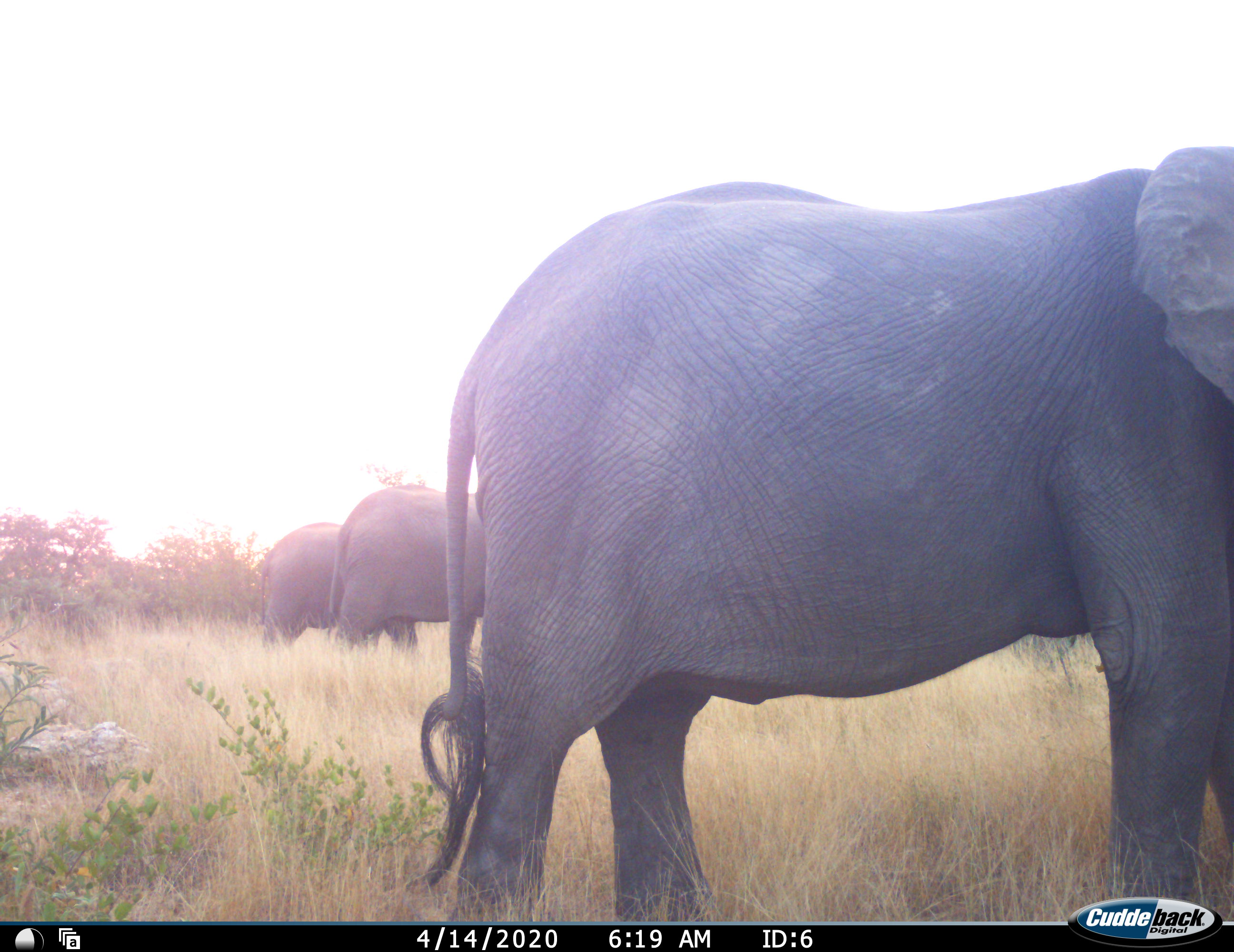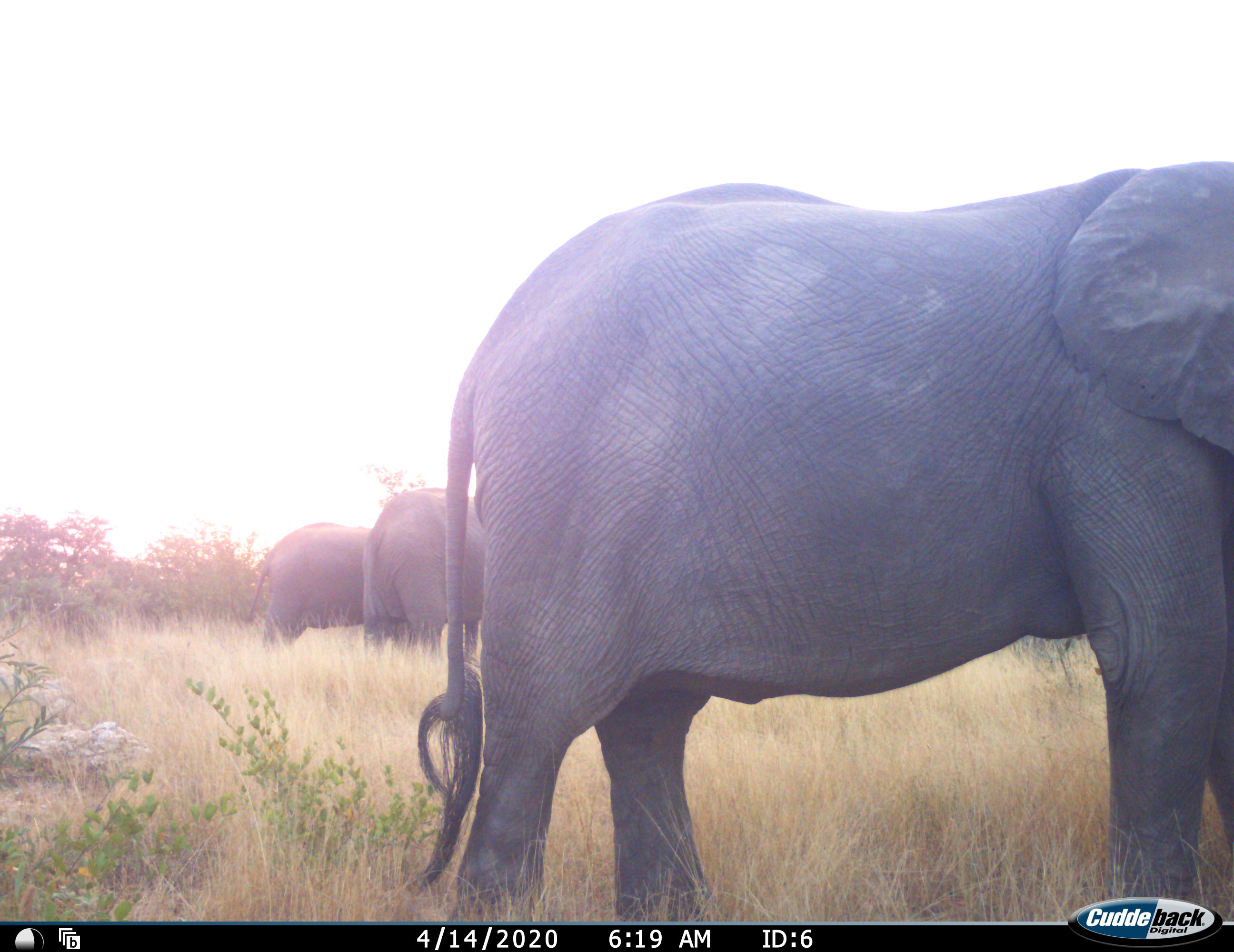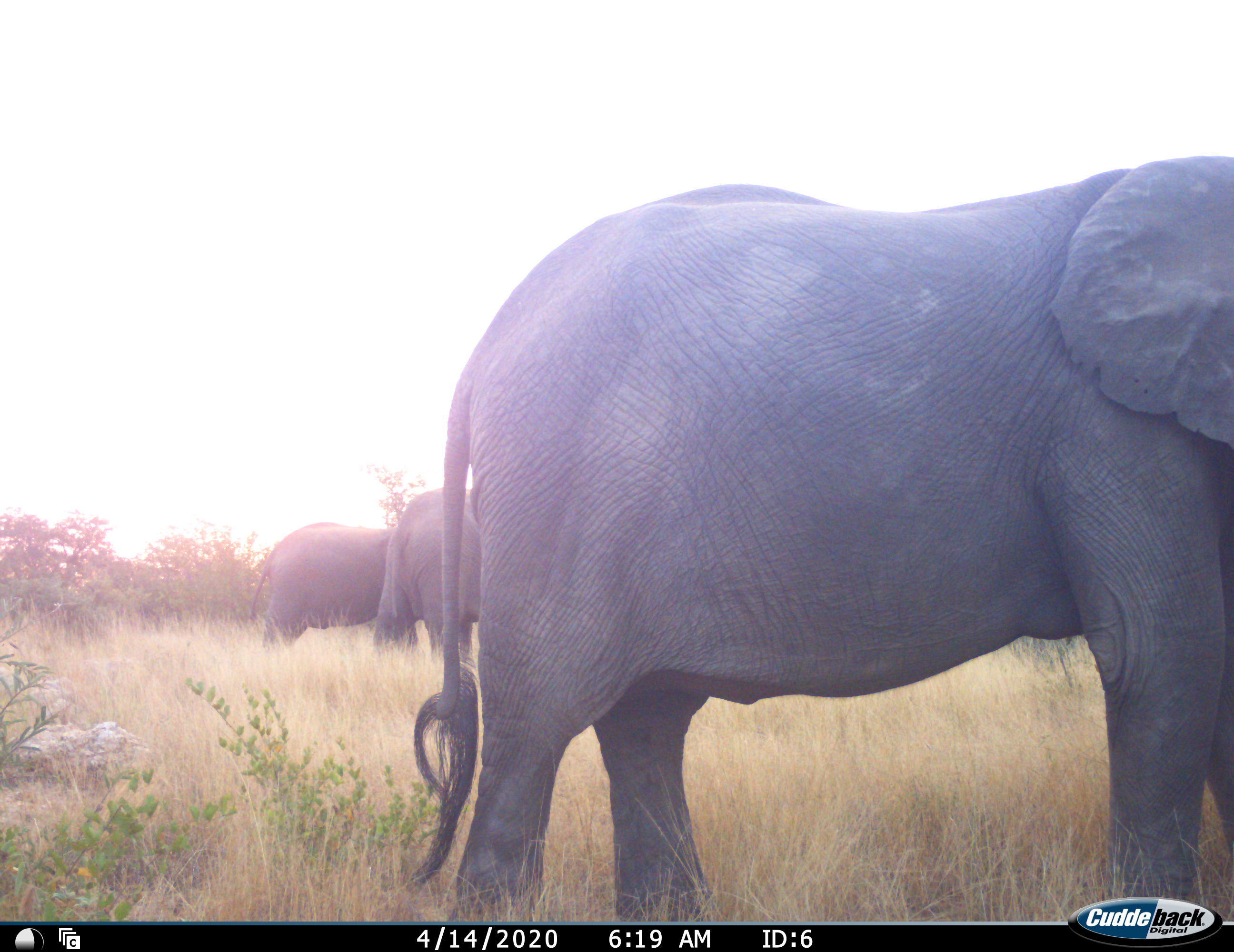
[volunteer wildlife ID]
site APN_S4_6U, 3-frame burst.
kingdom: Animalia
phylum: Chordata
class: Mammalia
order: Proboscidea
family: Elephantidae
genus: Loxodonta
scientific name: Loxodonta africana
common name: african bush elephant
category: elephant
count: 3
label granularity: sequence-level